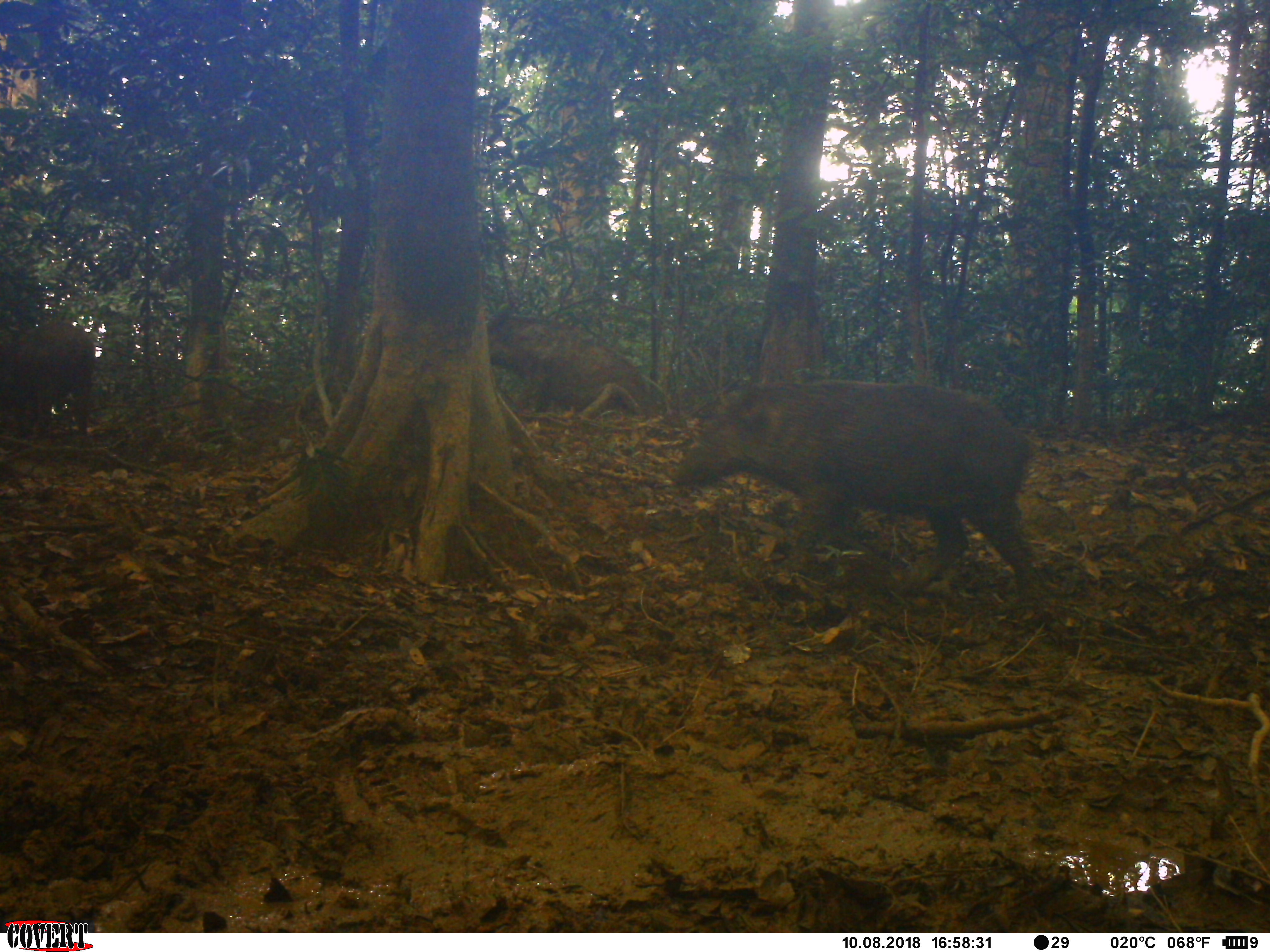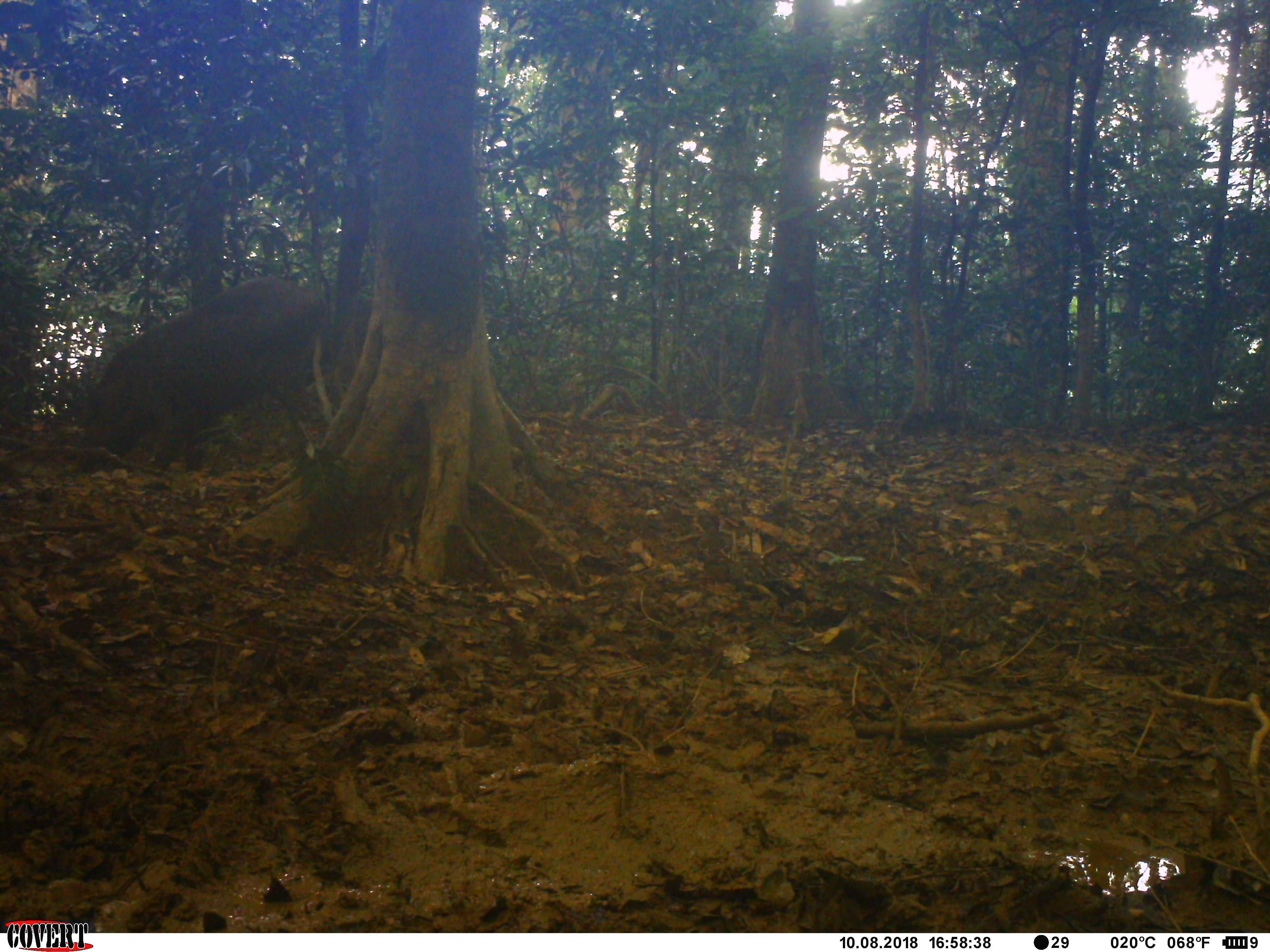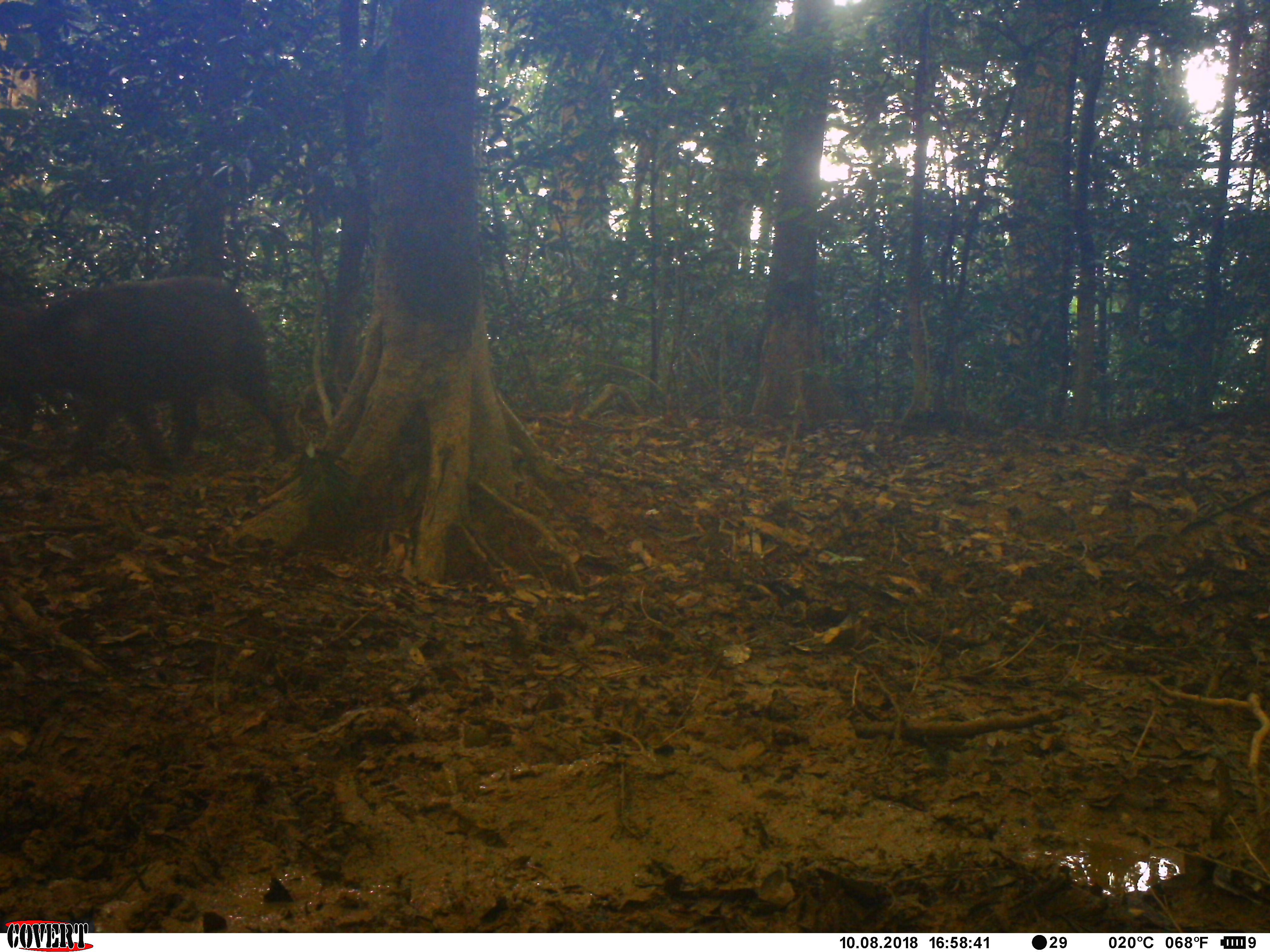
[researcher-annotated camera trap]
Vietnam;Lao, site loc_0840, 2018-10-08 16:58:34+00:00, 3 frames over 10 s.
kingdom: Animalia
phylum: Chordata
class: Mammalia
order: Artiodactyla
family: Suidae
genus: Sus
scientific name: Sus scrofa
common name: eurasian wild pig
Eurasian wild pig (Sus scrofa). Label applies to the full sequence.